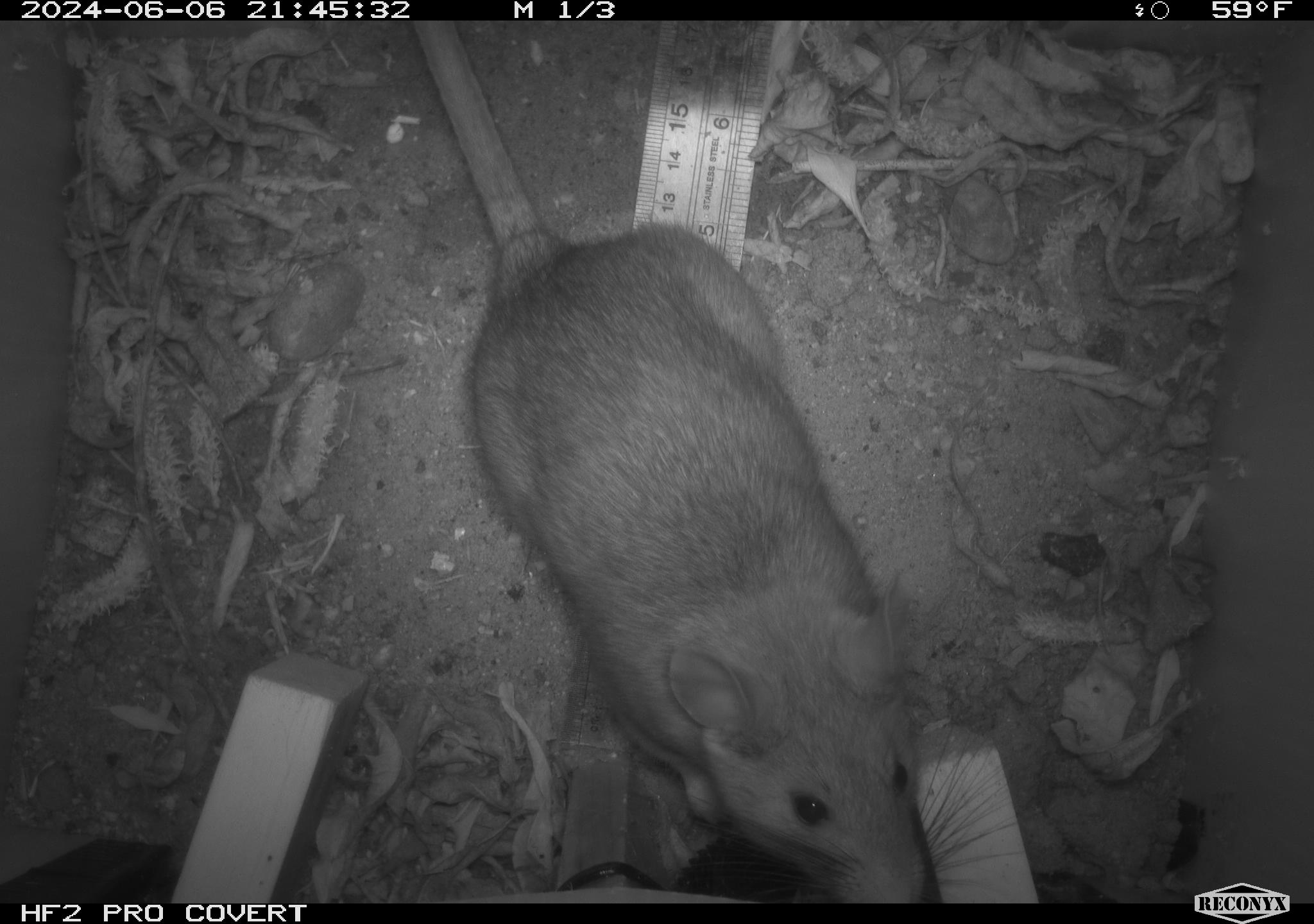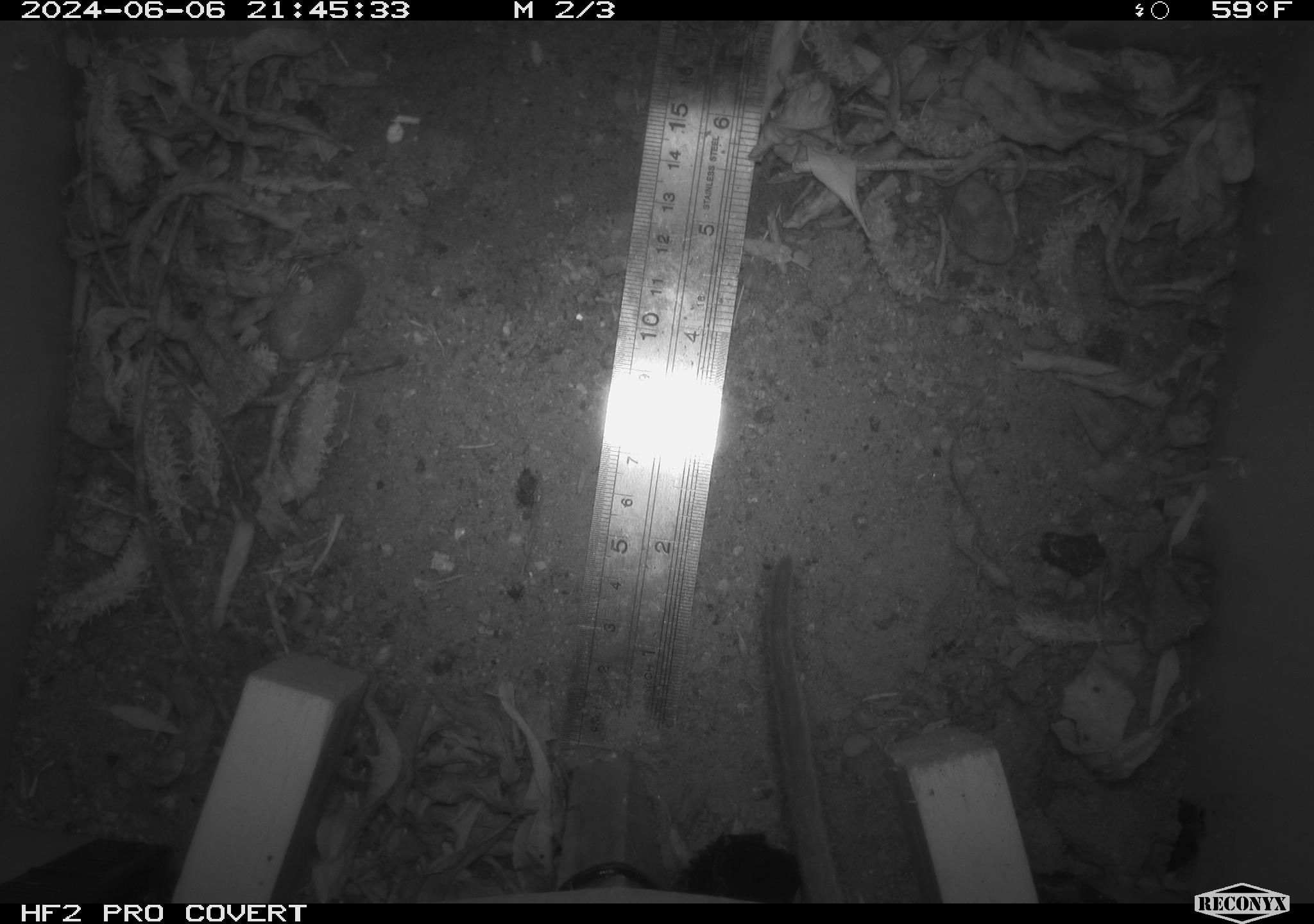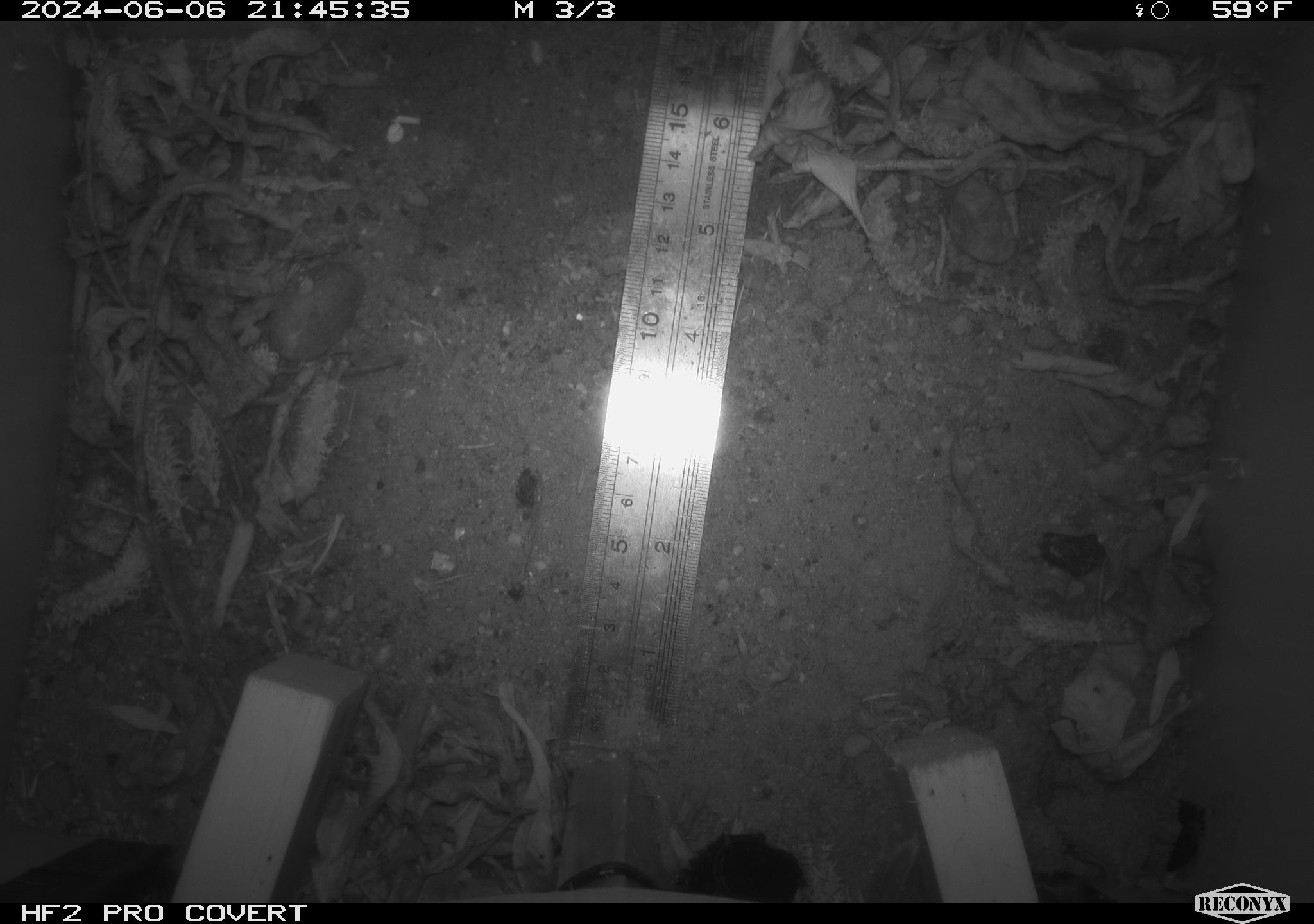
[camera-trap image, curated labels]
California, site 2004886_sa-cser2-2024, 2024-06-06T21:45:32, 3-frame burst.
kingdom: Animalia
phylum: Chordata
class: Mammalia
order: Rodentia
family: Muridae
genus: Rattus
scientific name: Rattus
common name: rat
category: rattus species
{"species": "rattus species (rat) (Rattus)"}